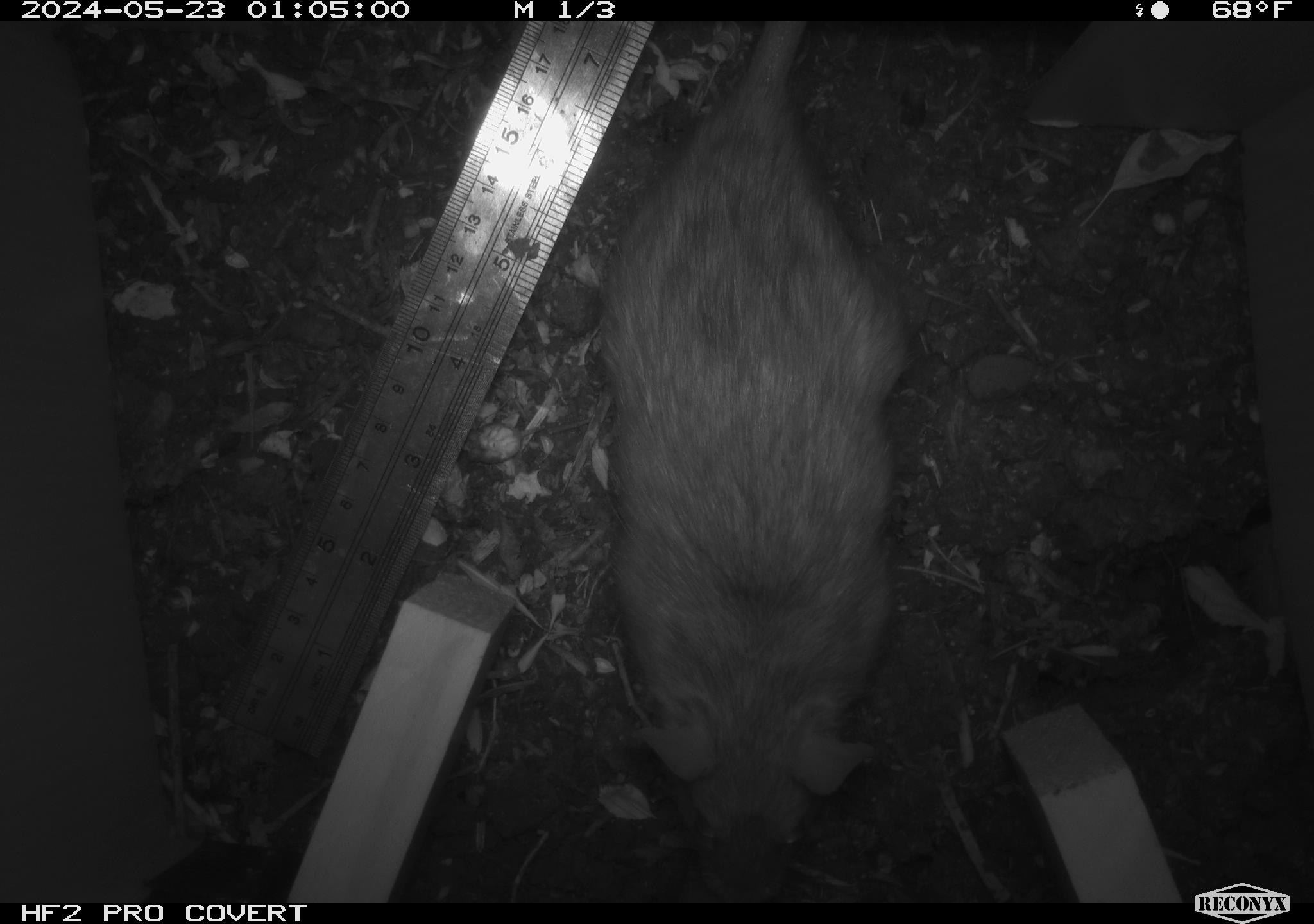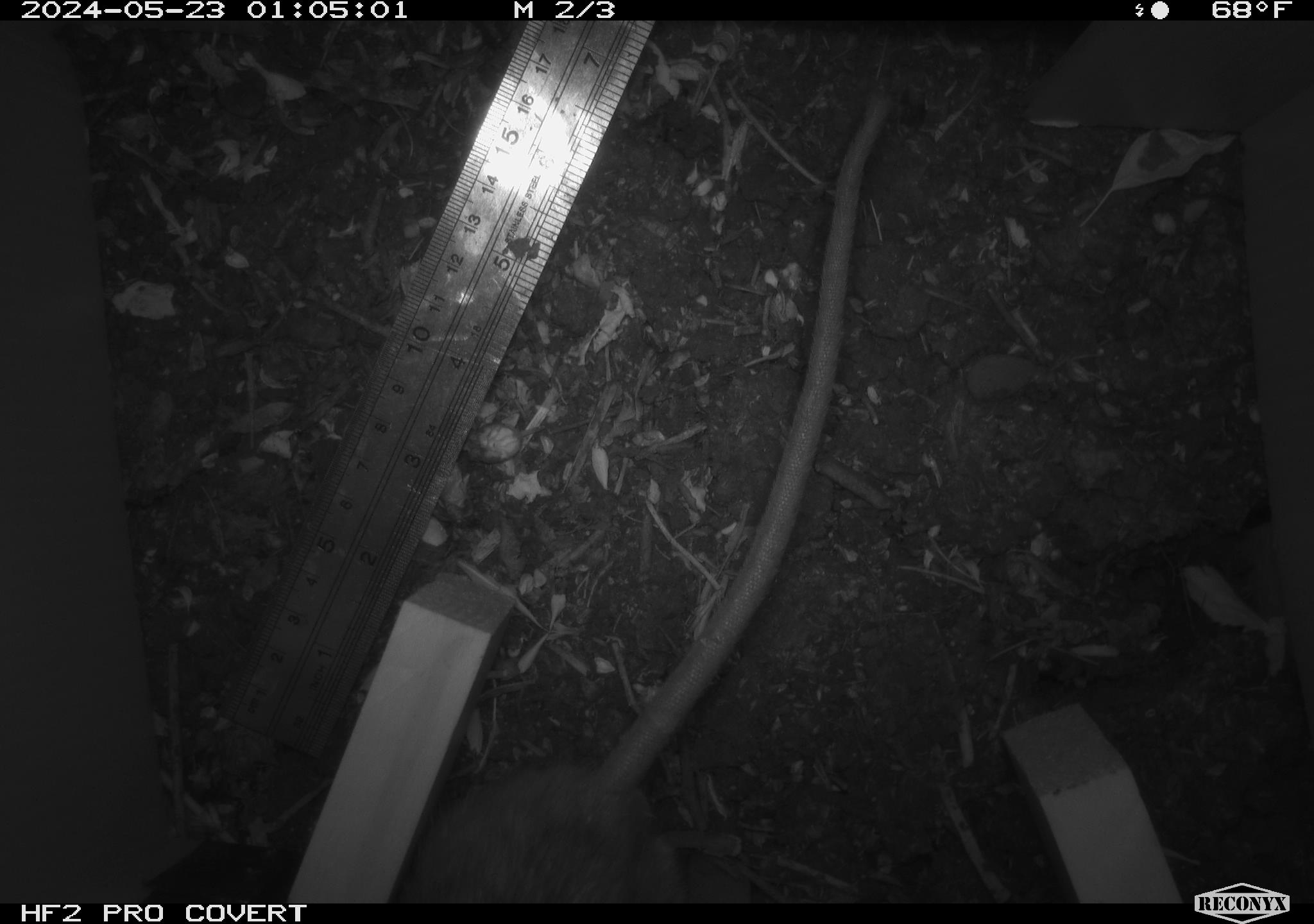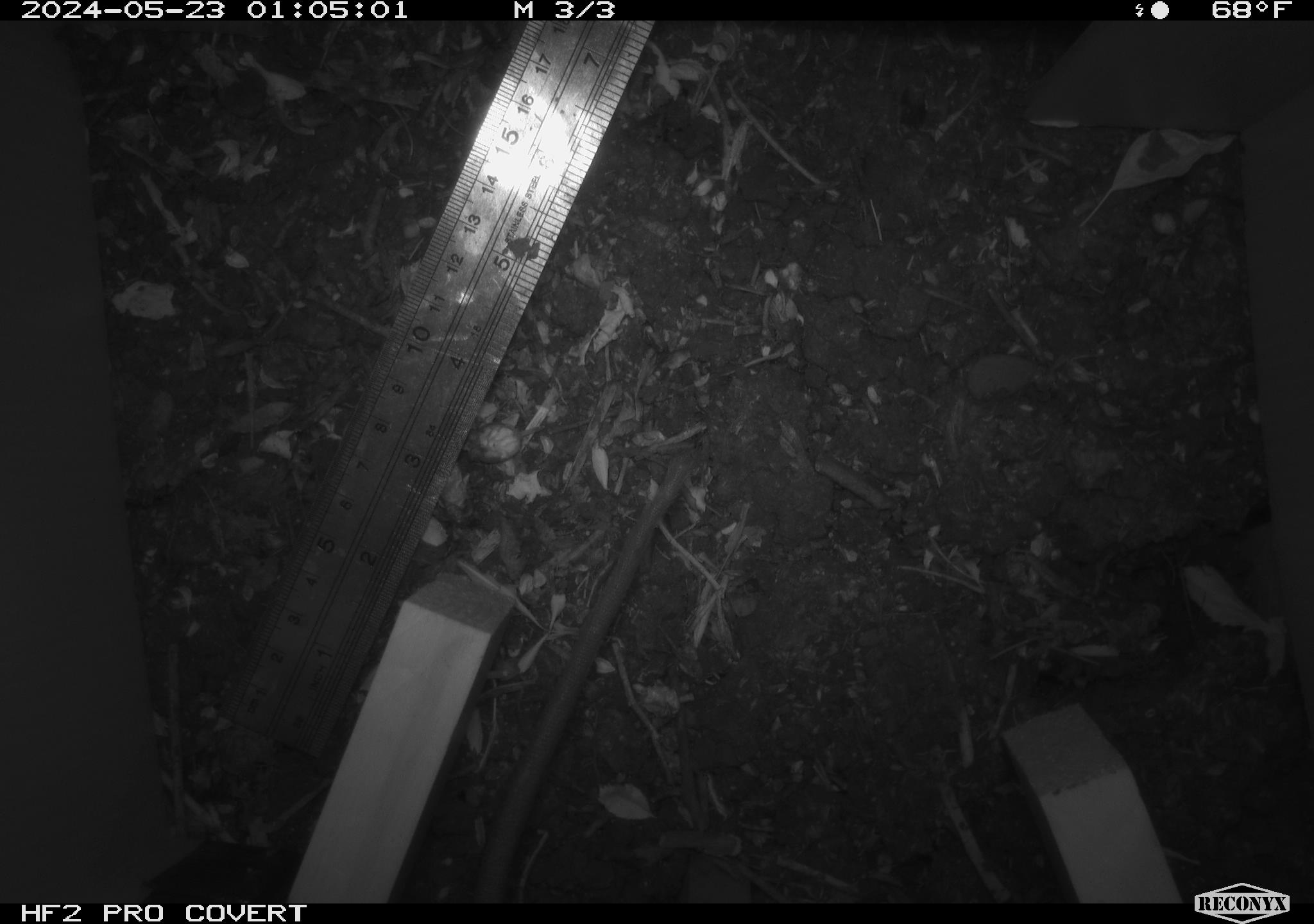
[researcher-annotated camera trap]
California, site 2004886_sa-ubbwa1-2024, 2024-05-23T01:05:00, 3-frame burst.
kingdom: Animalia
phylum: Chordata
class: Mammalia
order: Rodentia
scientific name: Rodentia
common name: woodrat or rat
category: woodrat or rat species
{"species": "woodrat or rat species (woodrat or rat) (Rodentia)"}